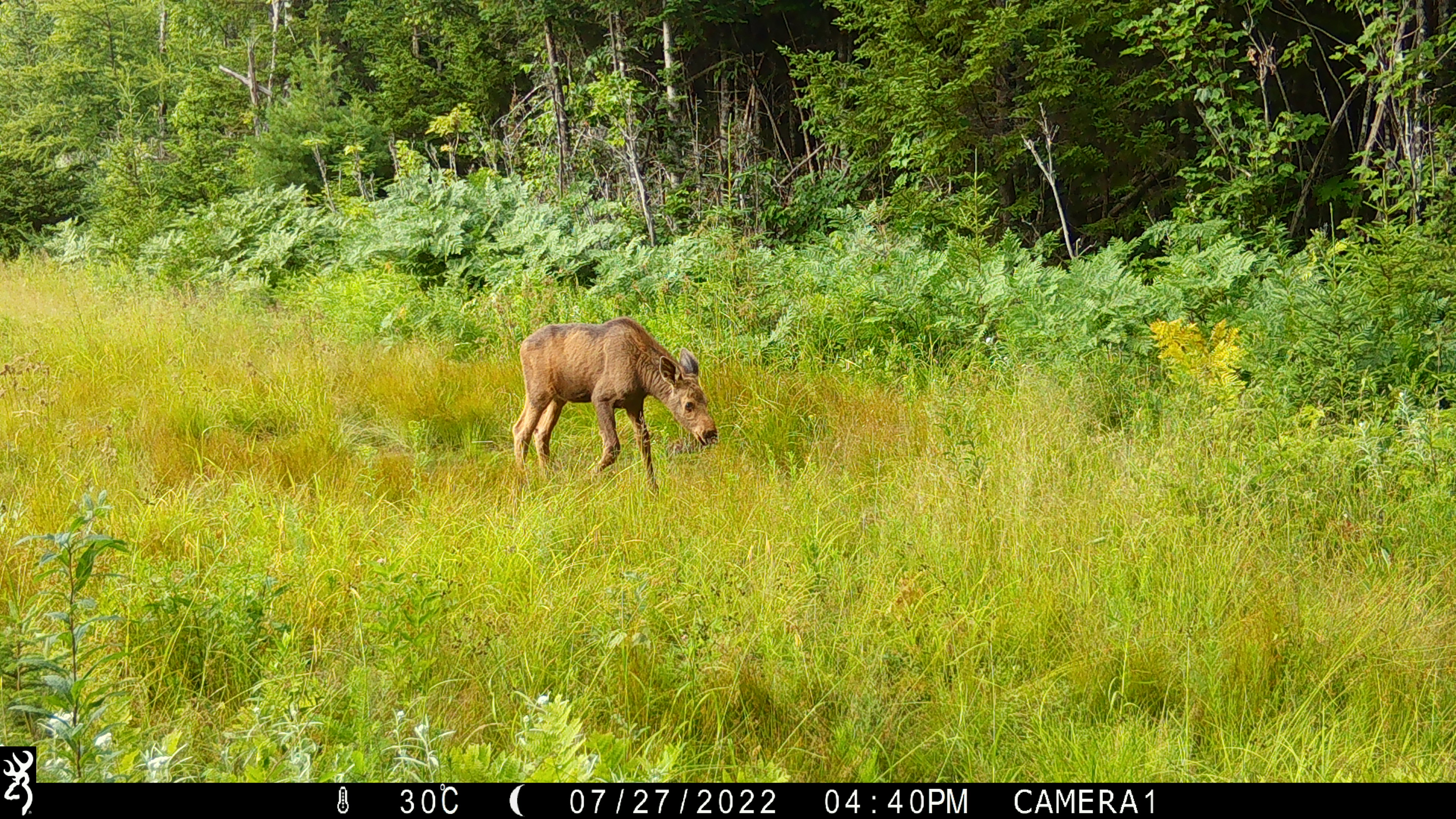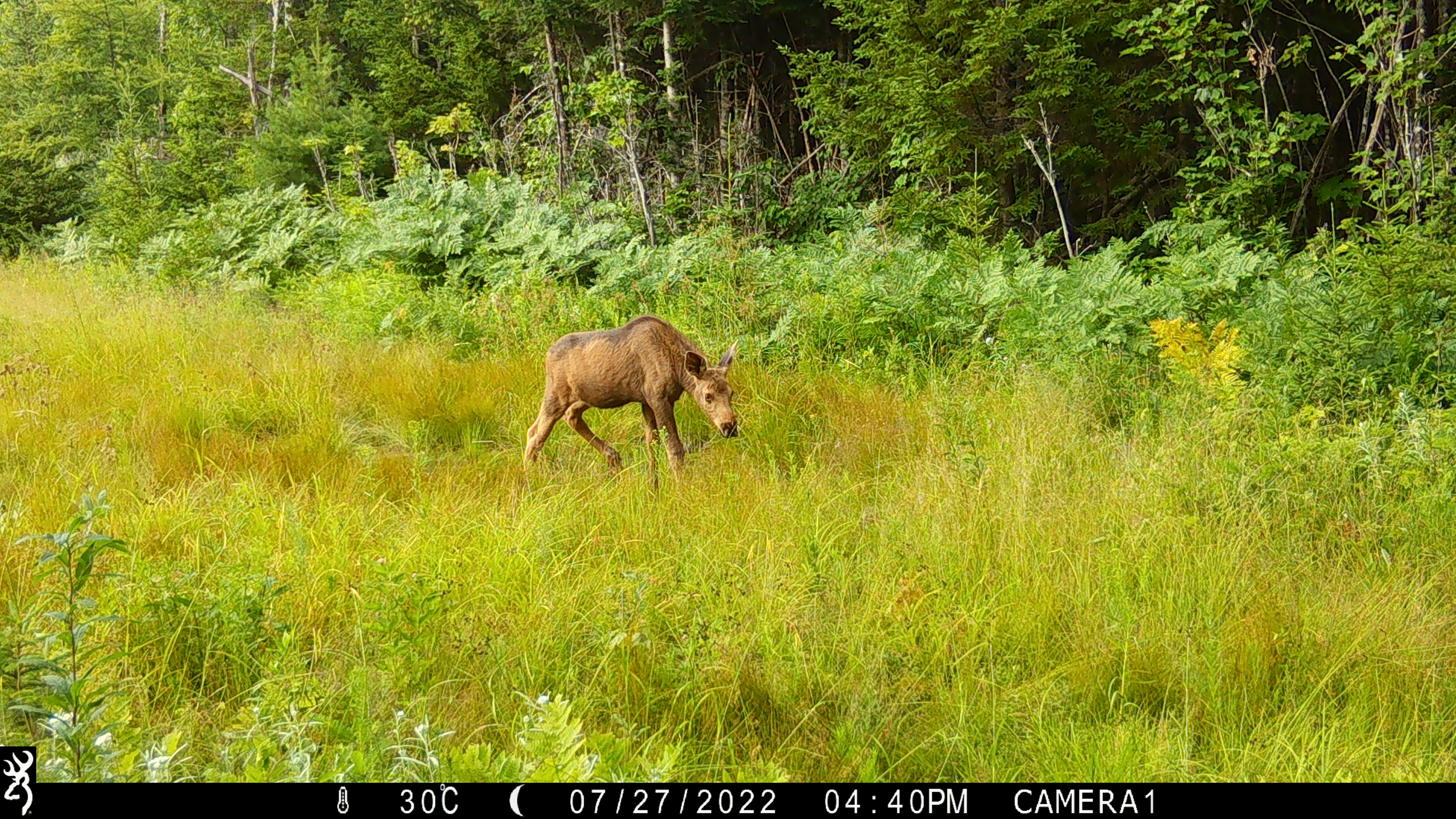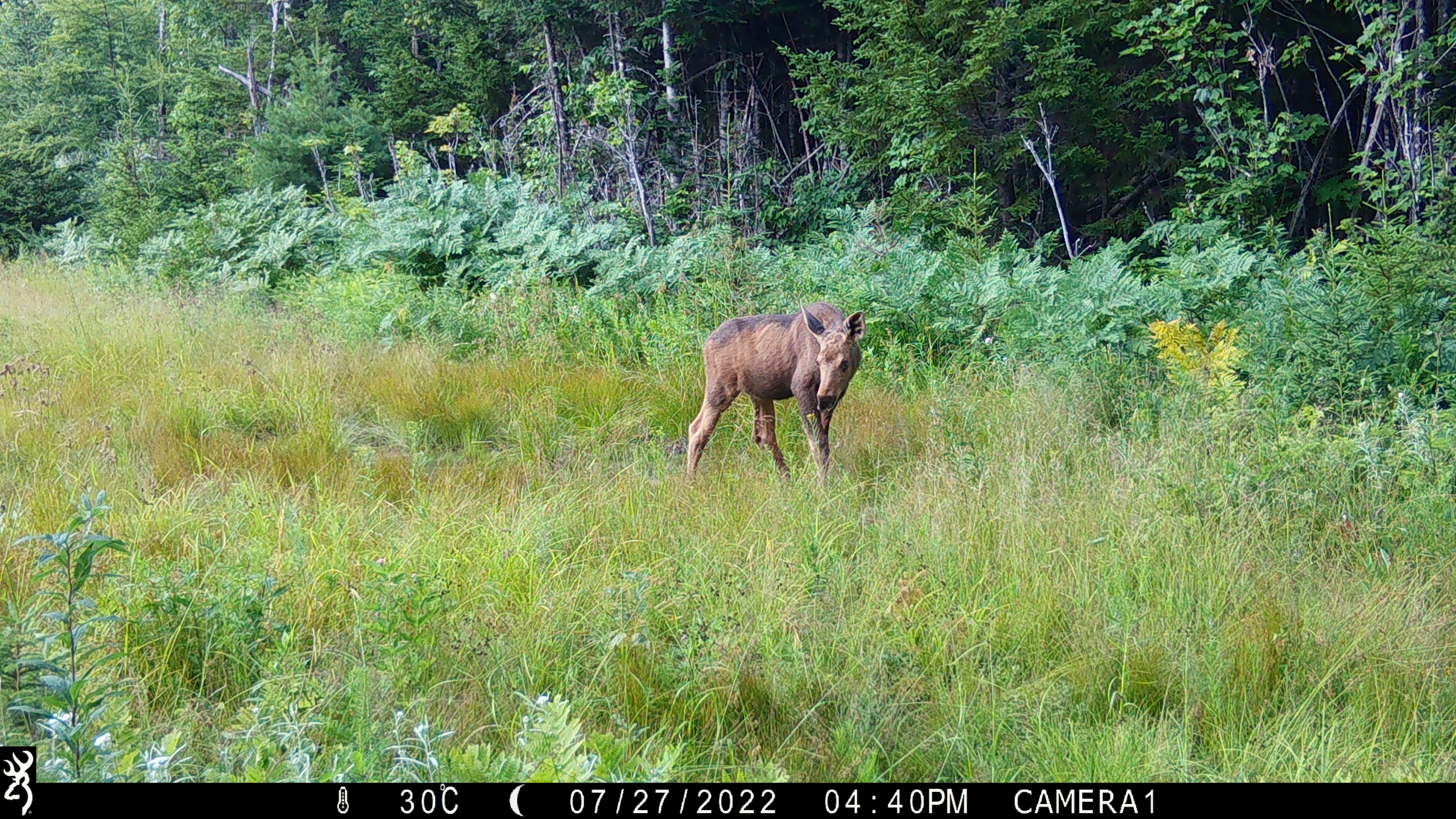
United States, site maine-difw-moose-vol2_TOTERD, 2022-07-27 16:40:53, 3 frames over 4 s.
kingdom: Animalia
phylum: Chordata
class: Mammalia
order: Artiodactyla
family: Cervidae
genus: Alces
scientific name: Alces alces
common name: moose